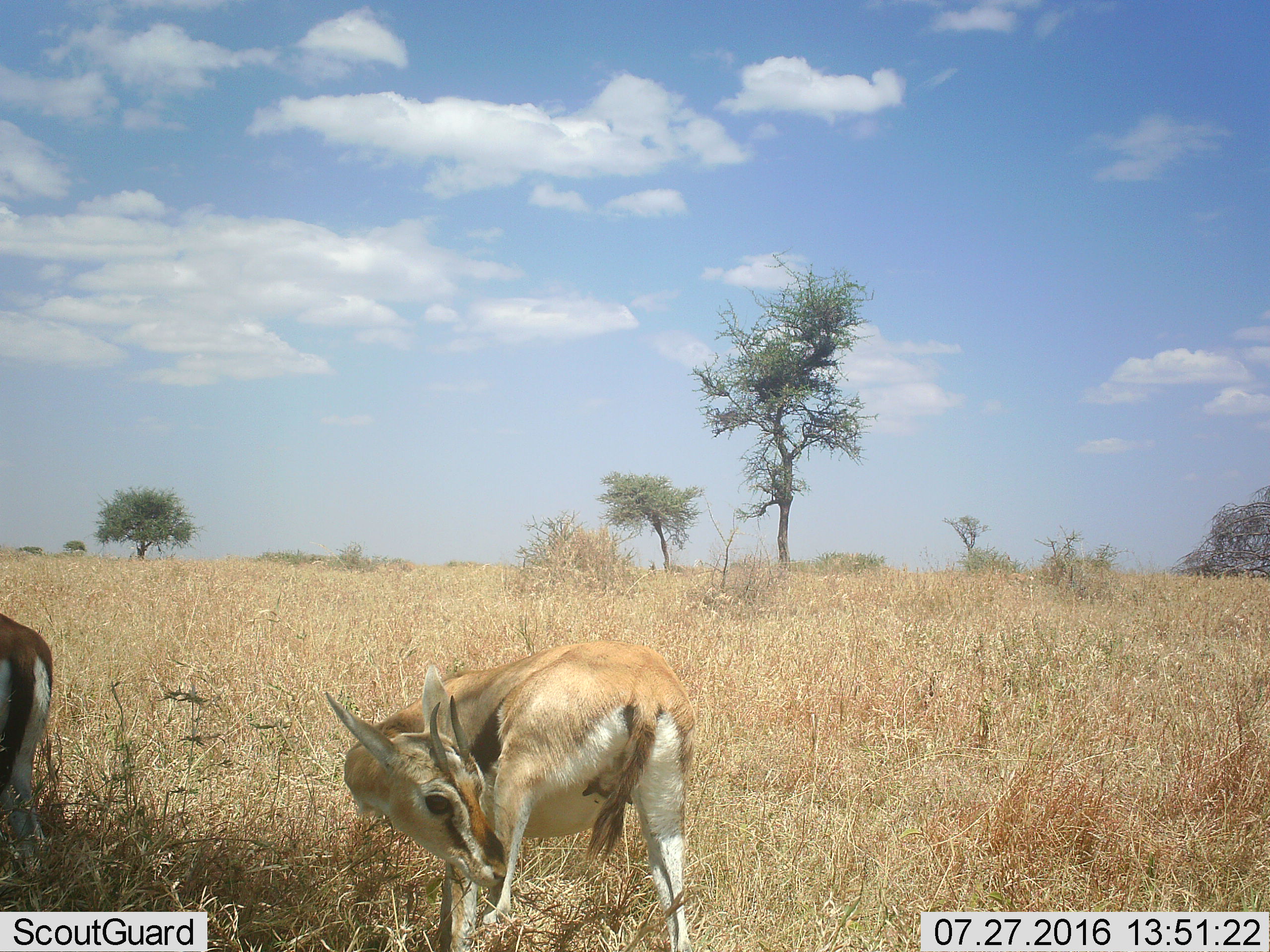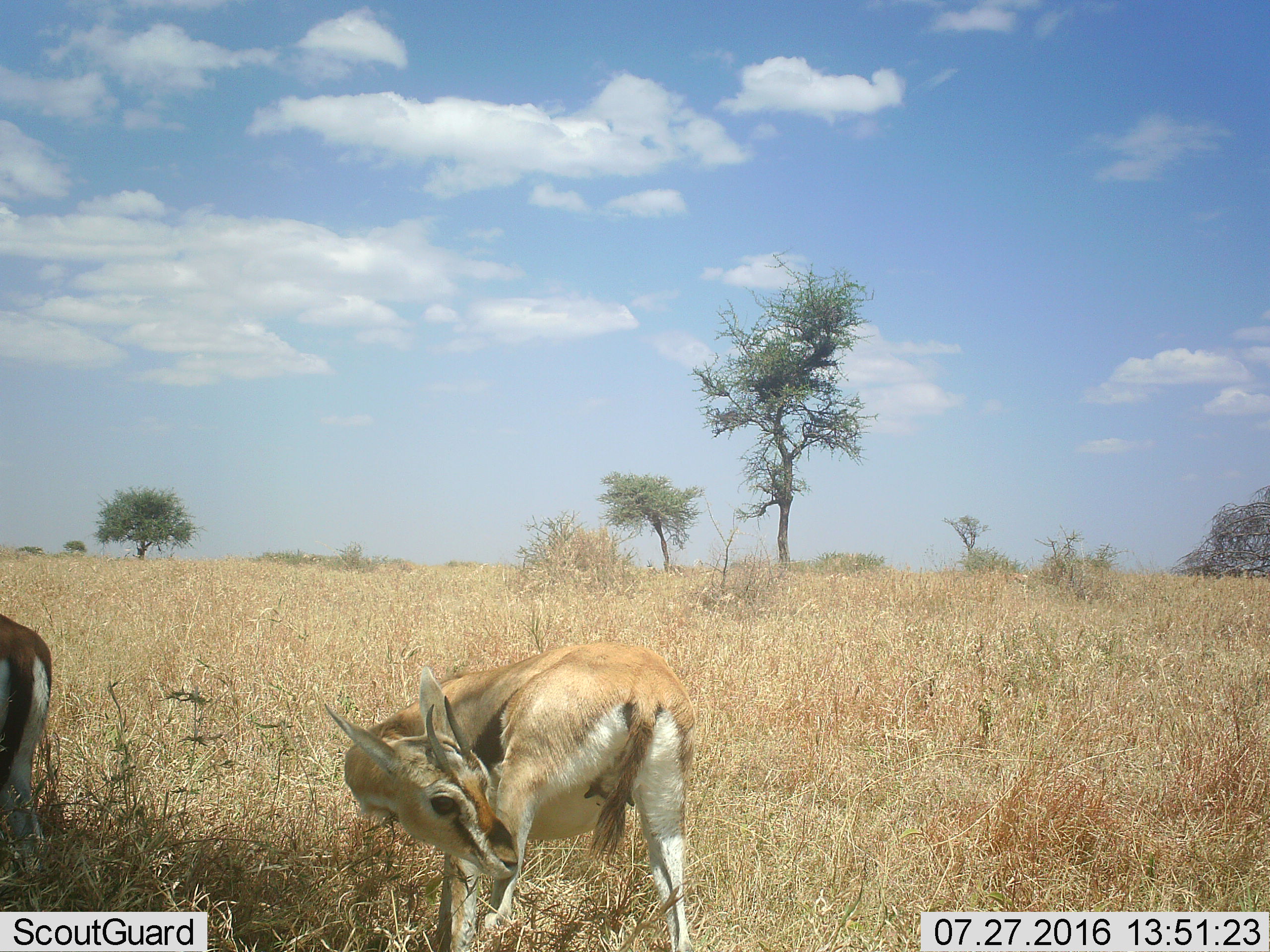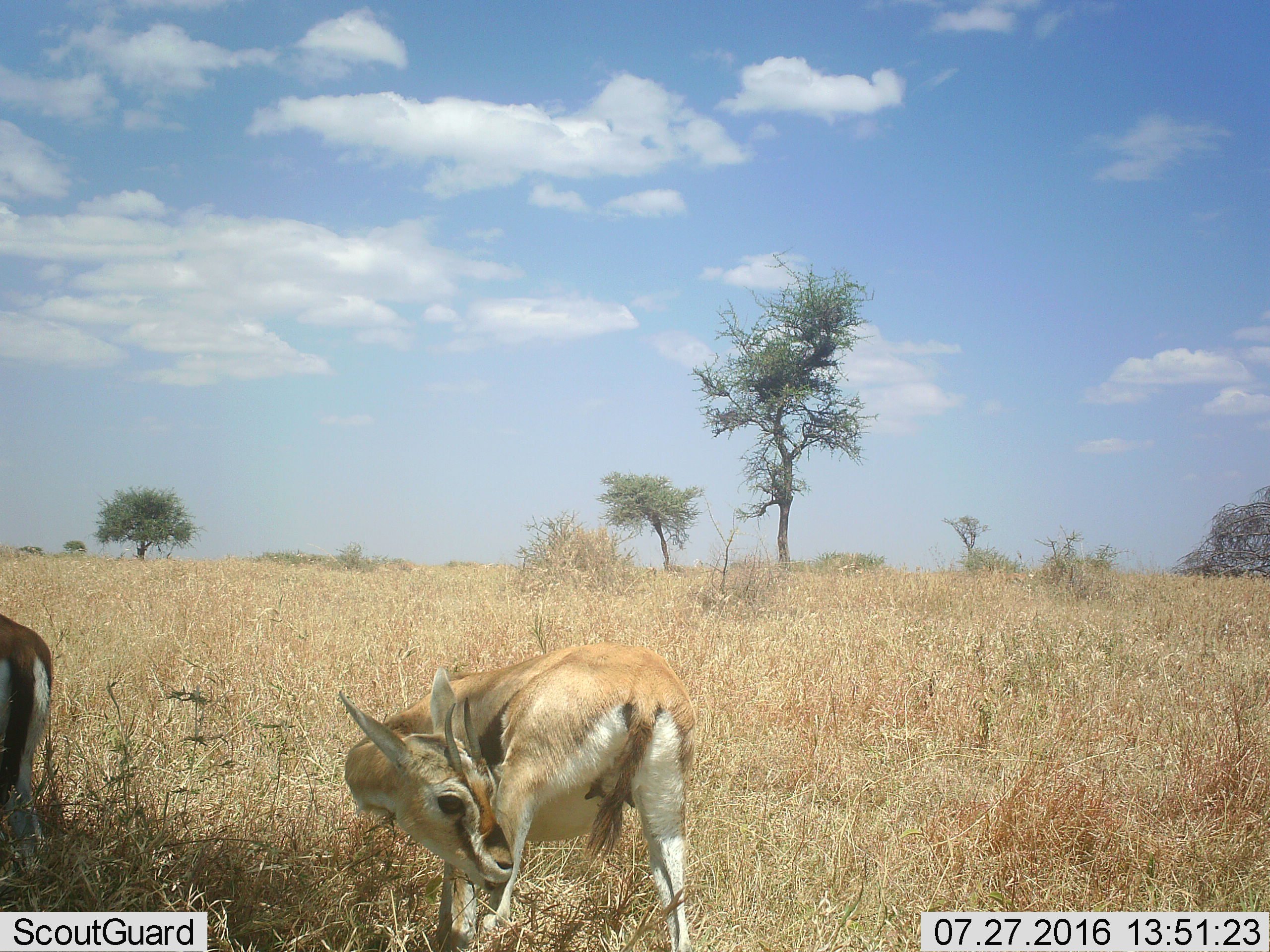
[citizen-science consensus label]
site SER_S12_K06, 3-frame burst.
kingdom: Animalia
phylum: Chordata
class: Mammalia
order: Artiodactyla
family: Bovidae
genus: Eudorcas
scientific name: Eudorcas thomsonii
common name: thomson's gazelle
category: gazellethomsons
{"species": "gazellethomsons (thomson's gazelle) (Eudorcas thomsonii)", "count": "2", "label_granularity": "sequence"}